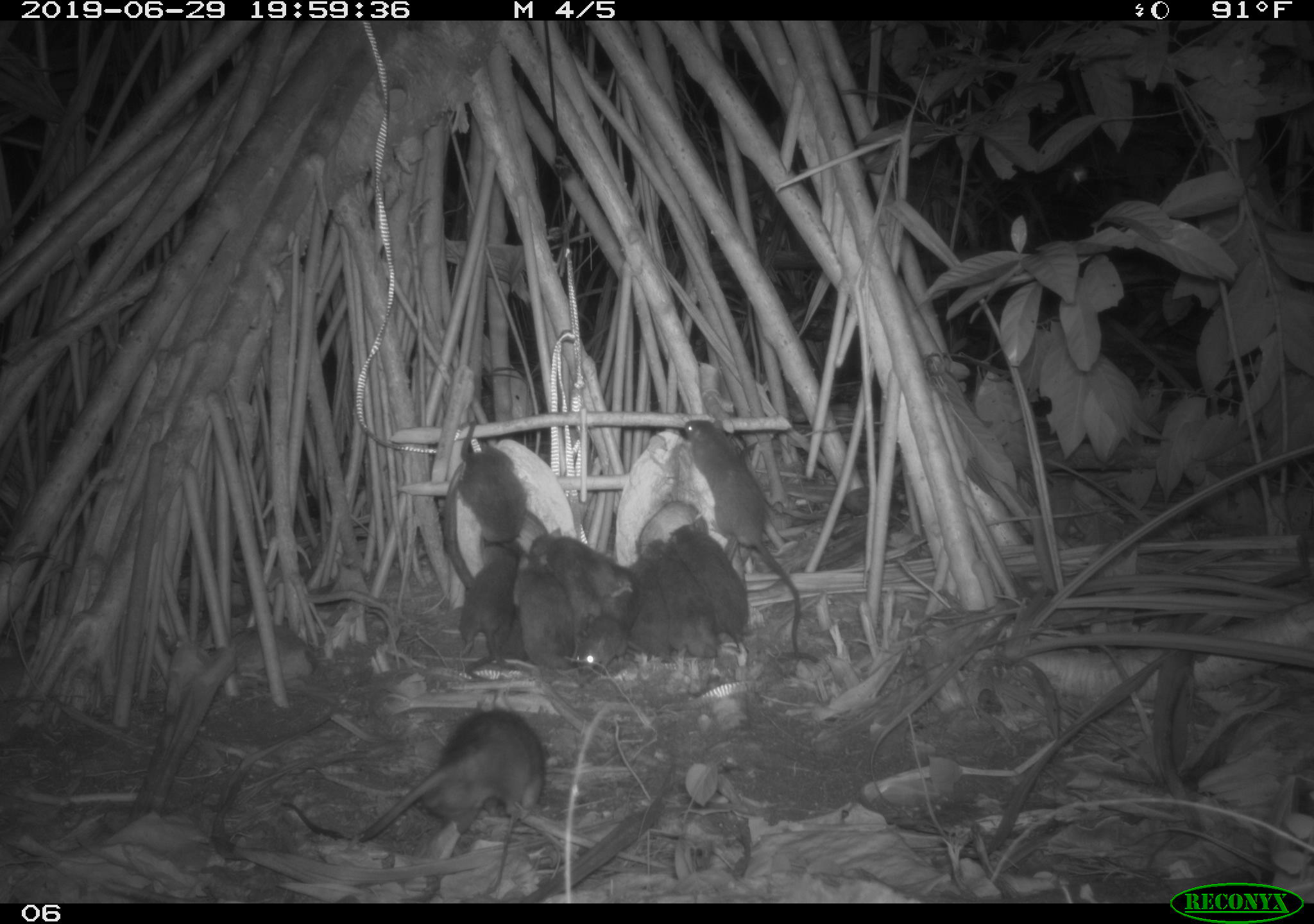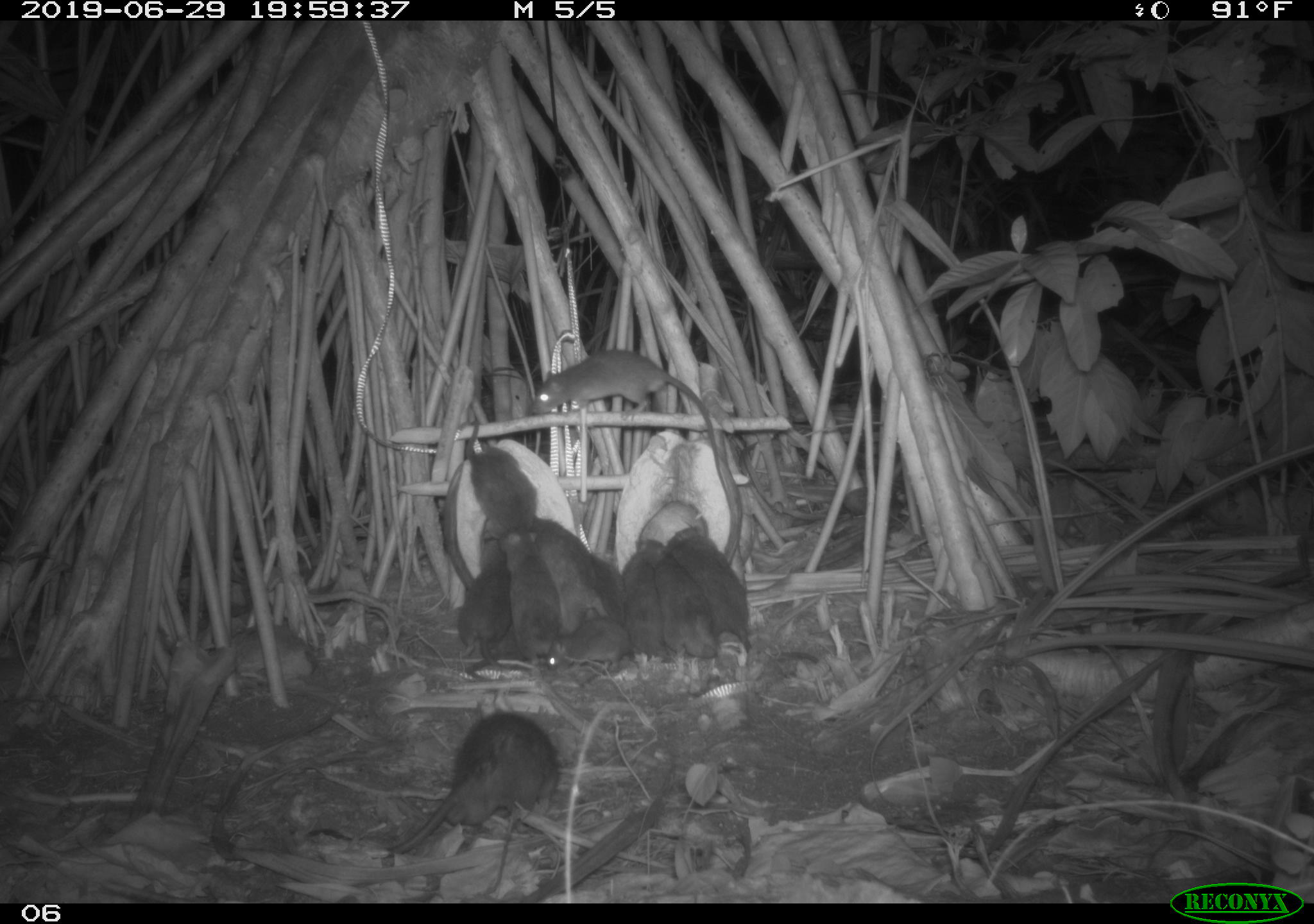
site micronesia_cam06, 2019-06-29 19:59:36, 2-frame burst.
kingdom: Animalia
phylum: Chordata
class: Mammalia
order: Rodentia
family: Muridae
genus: Rattus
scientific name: Rattus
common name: rat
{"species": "rat (Rattus)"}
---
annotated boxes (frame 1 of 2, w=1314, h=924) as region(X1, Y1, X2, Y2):
rat: region(279, 702, 556, 858); region(682, 417, 804, 661); region(666, 523, 756, 667); region(530, 528, 641, 625); region(463, 413, 533, 562); region(645, 538, 724, 663); region(457, 540, 525, 683); region(507, 563, 579, 688); region(619, 544, 676, 667); region(574, 620, 632, 680); region(599, 559, 638, 623)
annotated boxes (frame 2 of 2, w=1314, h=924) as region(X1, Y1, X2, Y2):
rat: region(526, 343, 731, 504); region(382, 703, 566, 857); region(665, 524, 817, 667); region(473, 530, 560, 698); region(464, 412, 541, 546); region(454, 530, 523, 667); region(648, 549, 720, 665); region(527, 512, 602, 619); region(618, 536, 669, 676); region(540, 612, 635, 676); region(584, 540, 628, 631)